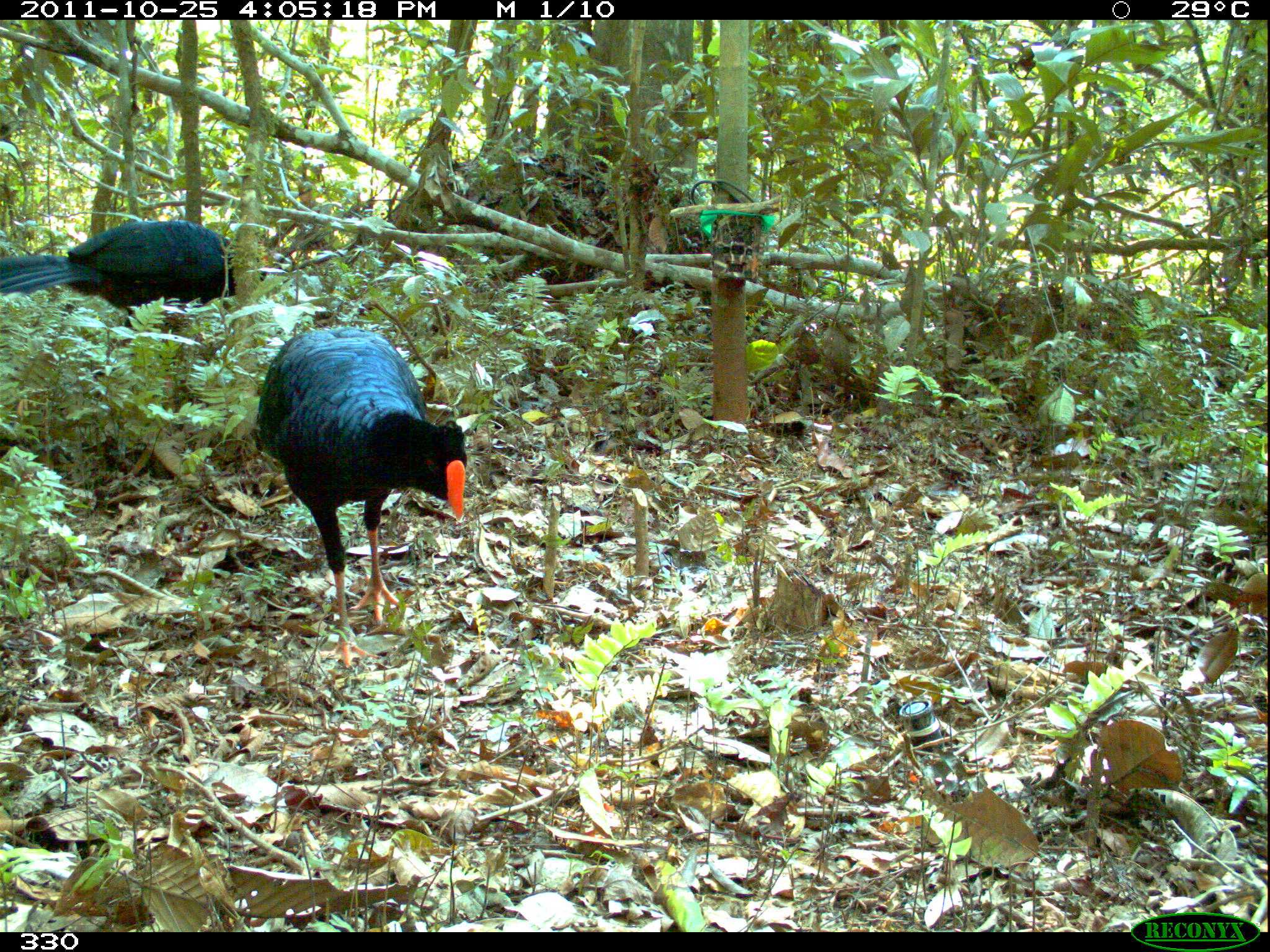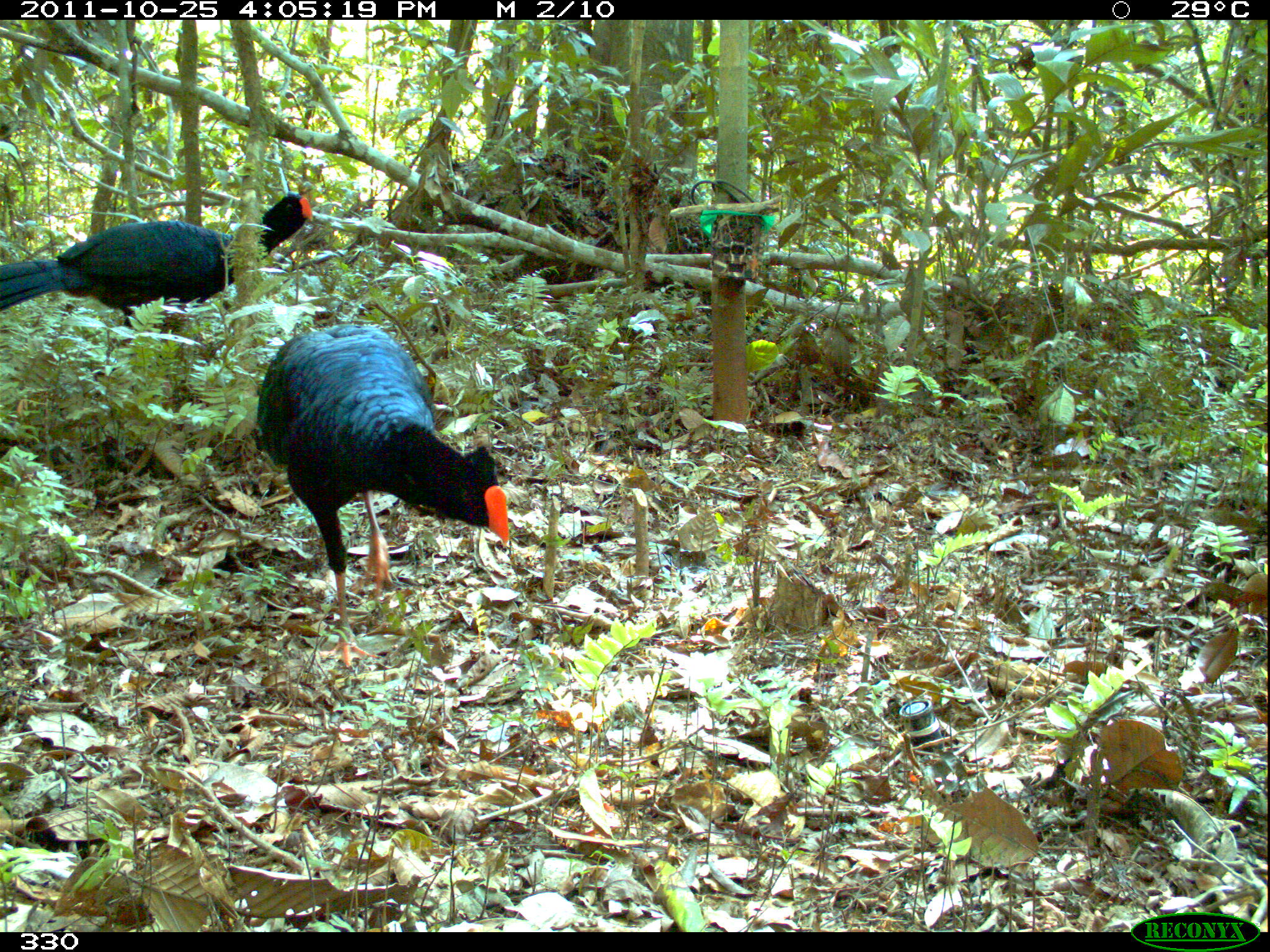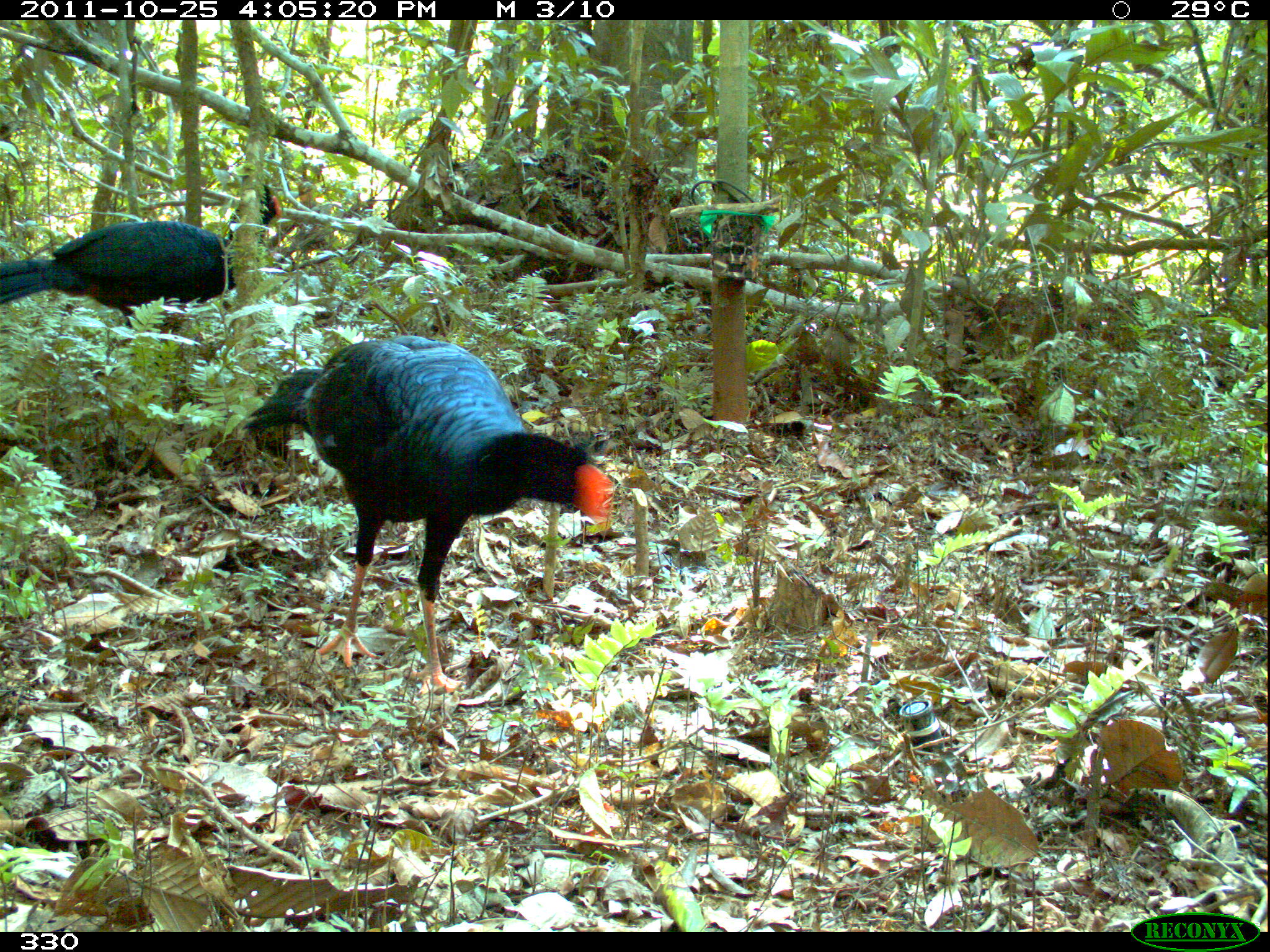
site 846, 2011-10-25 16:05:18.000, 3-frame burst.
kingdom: Animalia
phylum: Chordata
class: Aves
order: Galliformes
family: Cracidae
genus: Mitu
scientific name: Mitu tuberosum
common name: razor-billed curassow